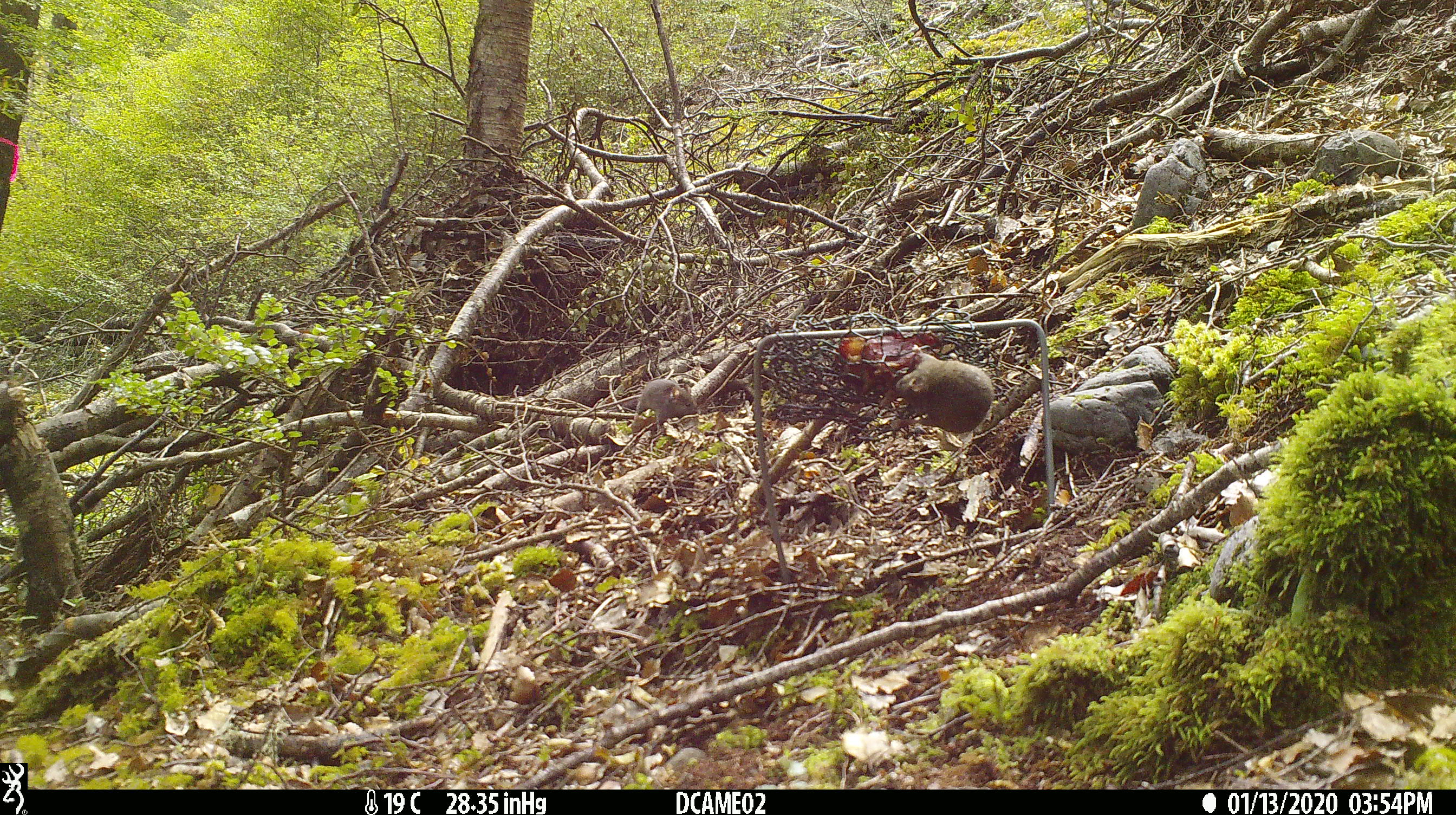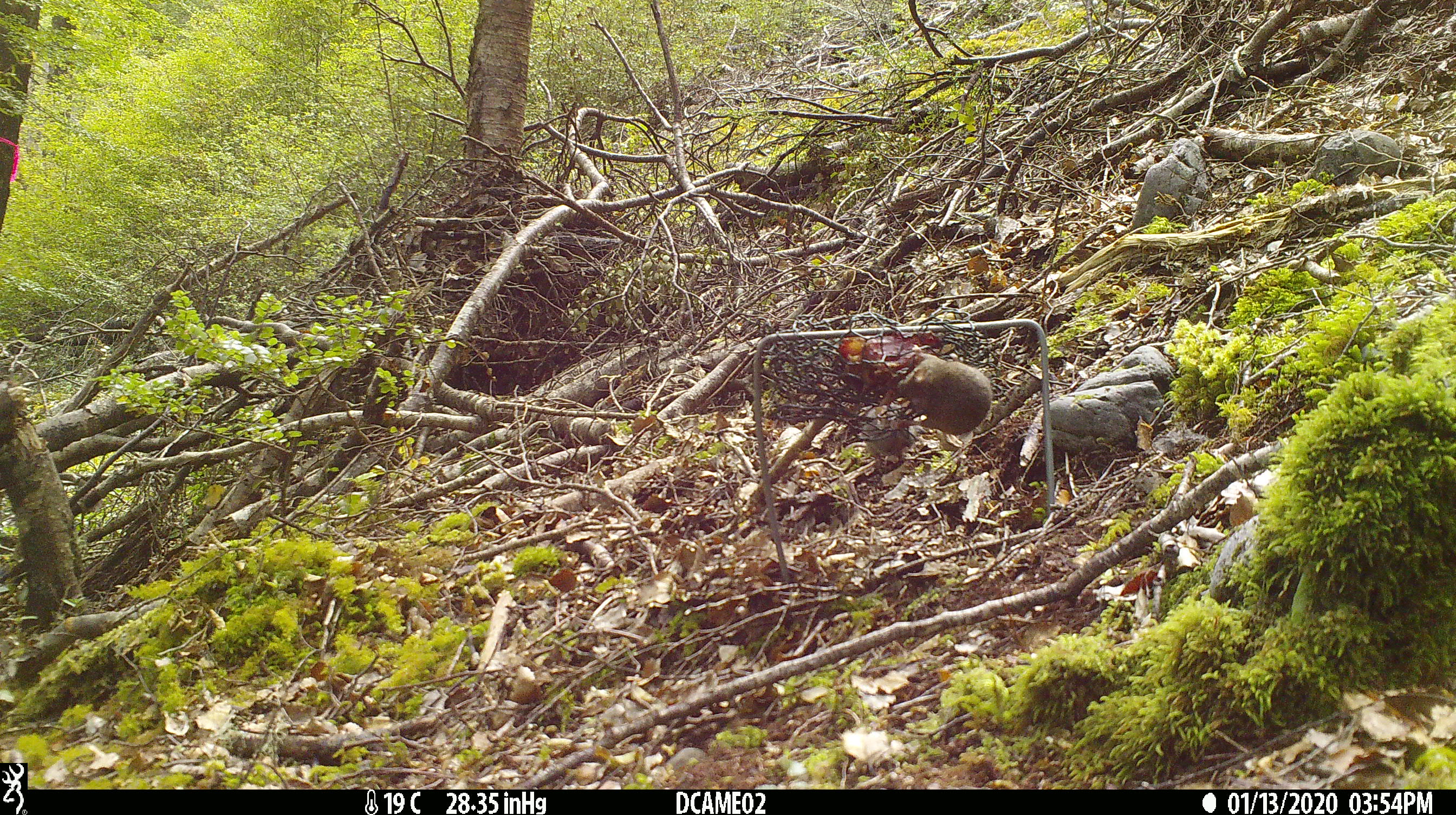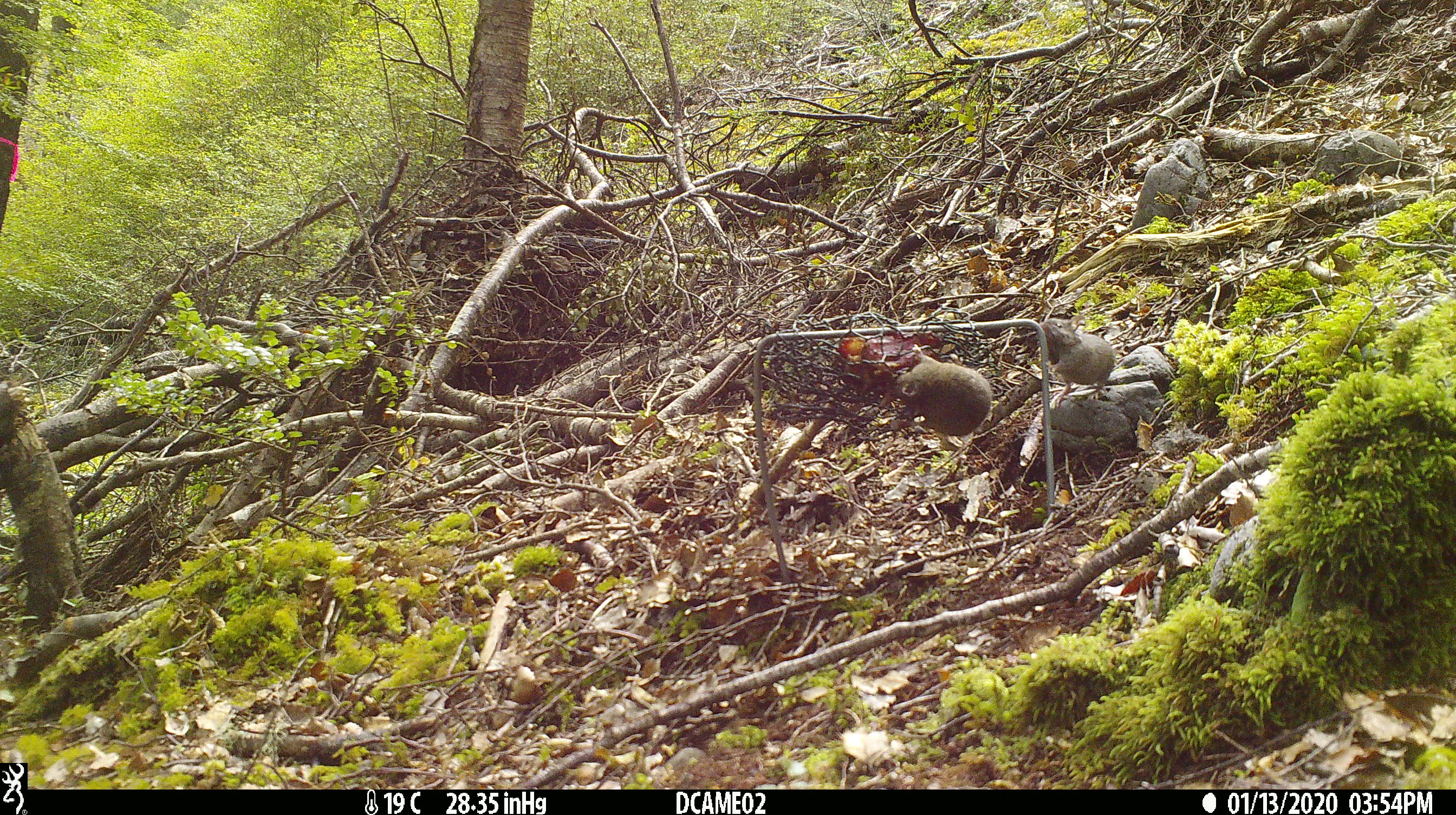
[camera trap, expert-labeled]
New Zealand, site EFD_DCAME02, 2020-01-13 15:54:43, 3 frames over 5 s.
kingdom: Animalia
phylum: Chordata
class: Mammalia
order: Rodentia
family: Muridae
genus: Mus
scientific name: Mus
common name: mouse